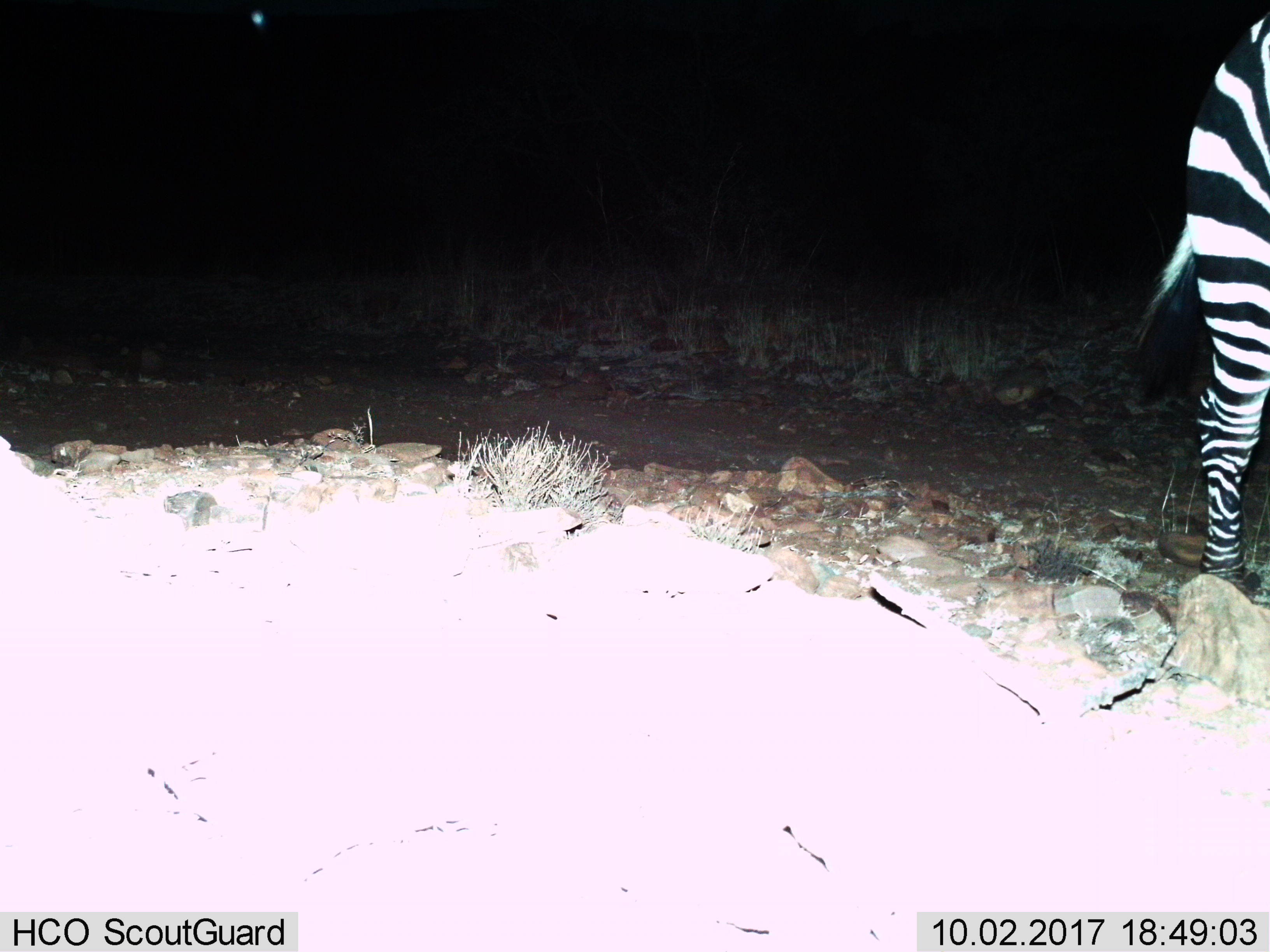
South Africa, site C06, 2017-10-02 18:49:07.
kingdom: Animalia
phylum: Chordata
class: Mammalia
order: Perissodactyla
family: Equidae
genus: Equus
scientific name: Equus zebra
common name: mountain zebra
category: zebramountain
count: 1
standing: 57%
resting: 14%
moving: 43%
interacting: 0%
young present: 0%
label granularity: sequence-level